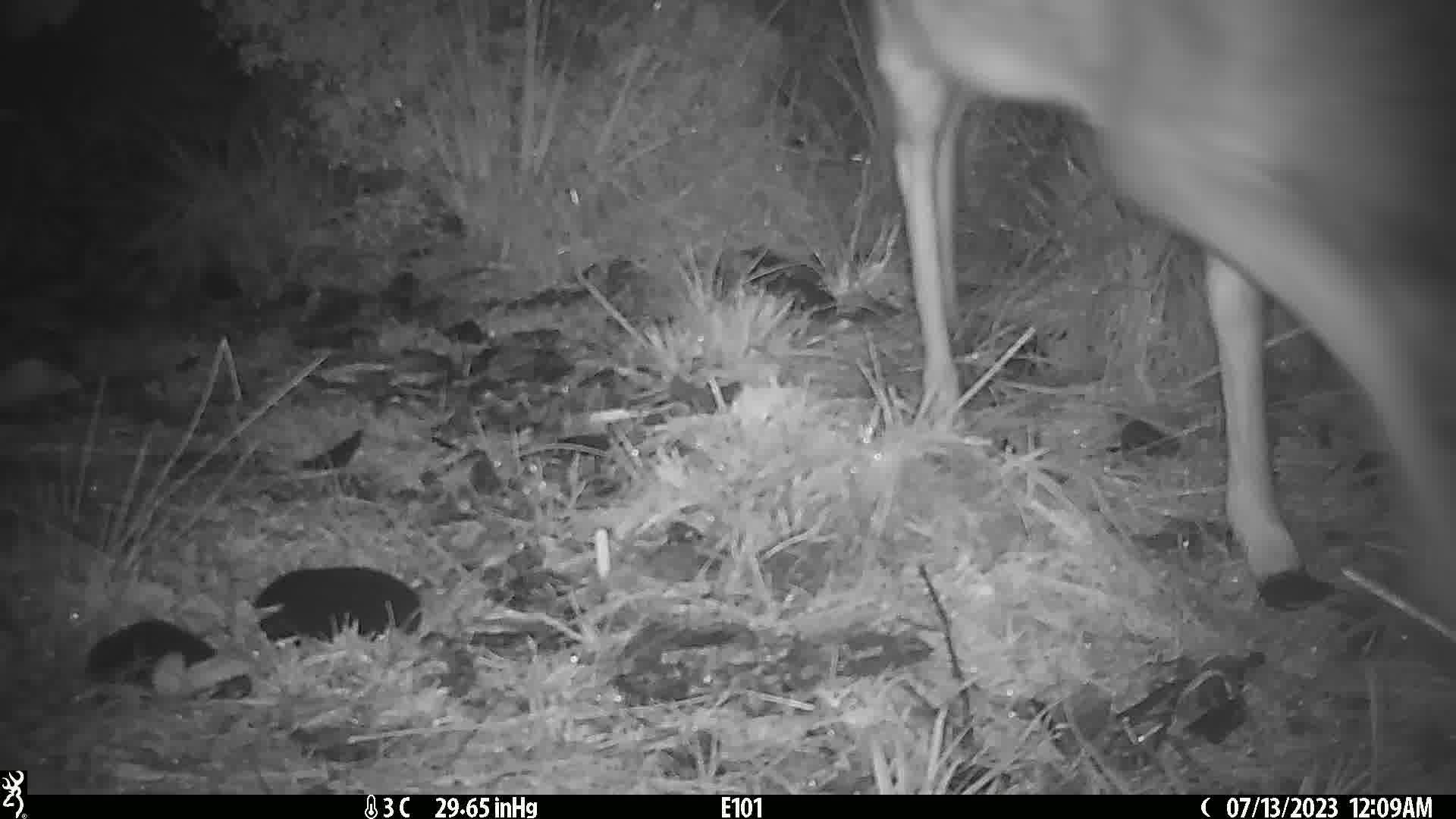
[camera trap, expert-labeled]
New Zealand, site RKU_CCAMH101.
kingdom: Animalia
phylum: Chordata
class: Mammalia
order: Artiodactyla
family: Cervidae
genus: Odocoileus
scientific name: Odocoileus virginianus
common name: white-tailed deer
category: white tailed deer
White tailed deer (white-tailed deer) (Odocoileus virginianus).